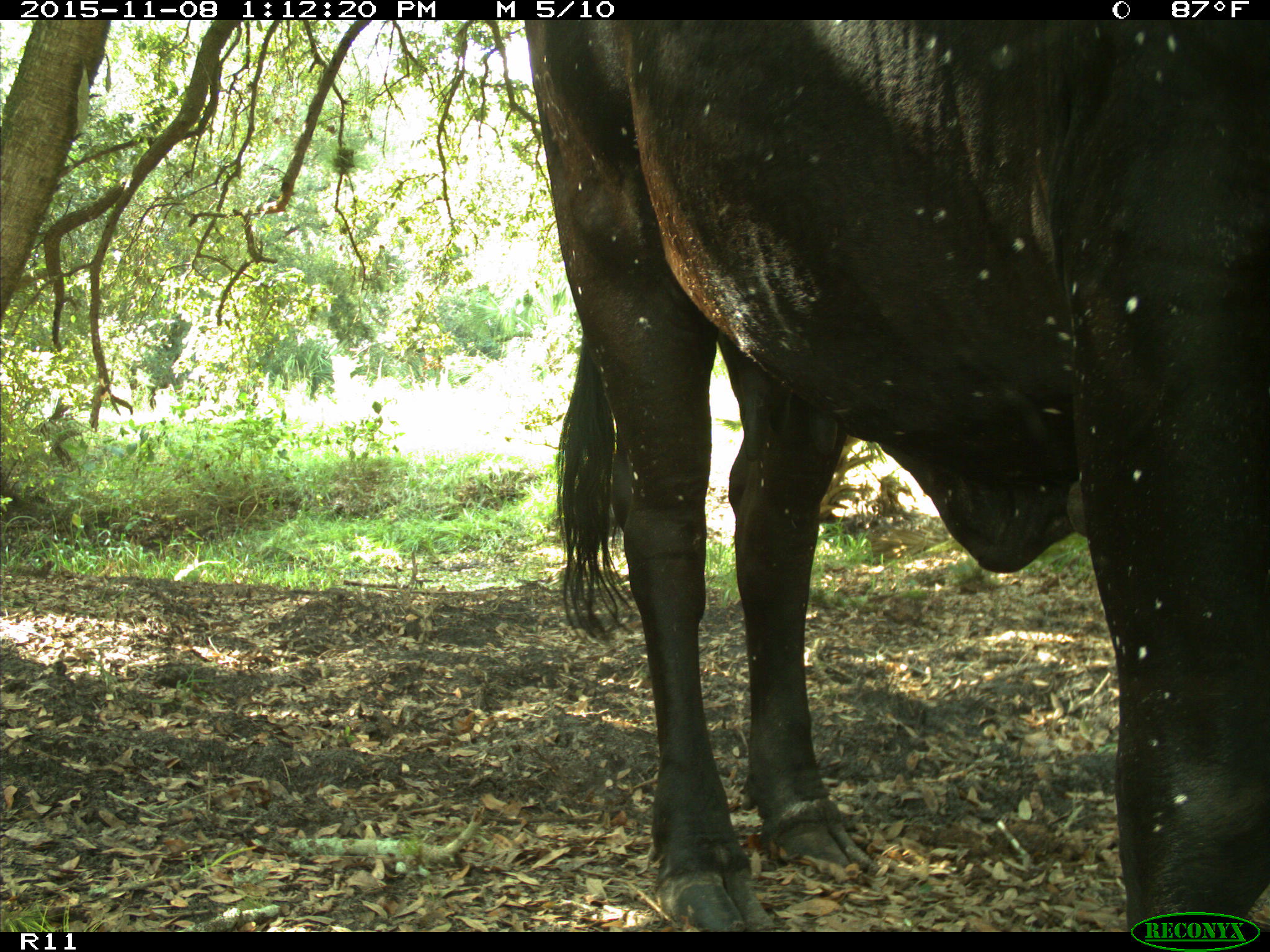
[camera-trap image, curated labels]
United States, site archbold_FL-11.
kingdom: Animalia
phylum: Chordata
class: Mammalia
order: Artiodactyla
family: Bovidae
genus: Bos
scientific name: Bos taurus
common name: domestic cow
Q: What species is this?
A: Bos taurus (domestic cow).